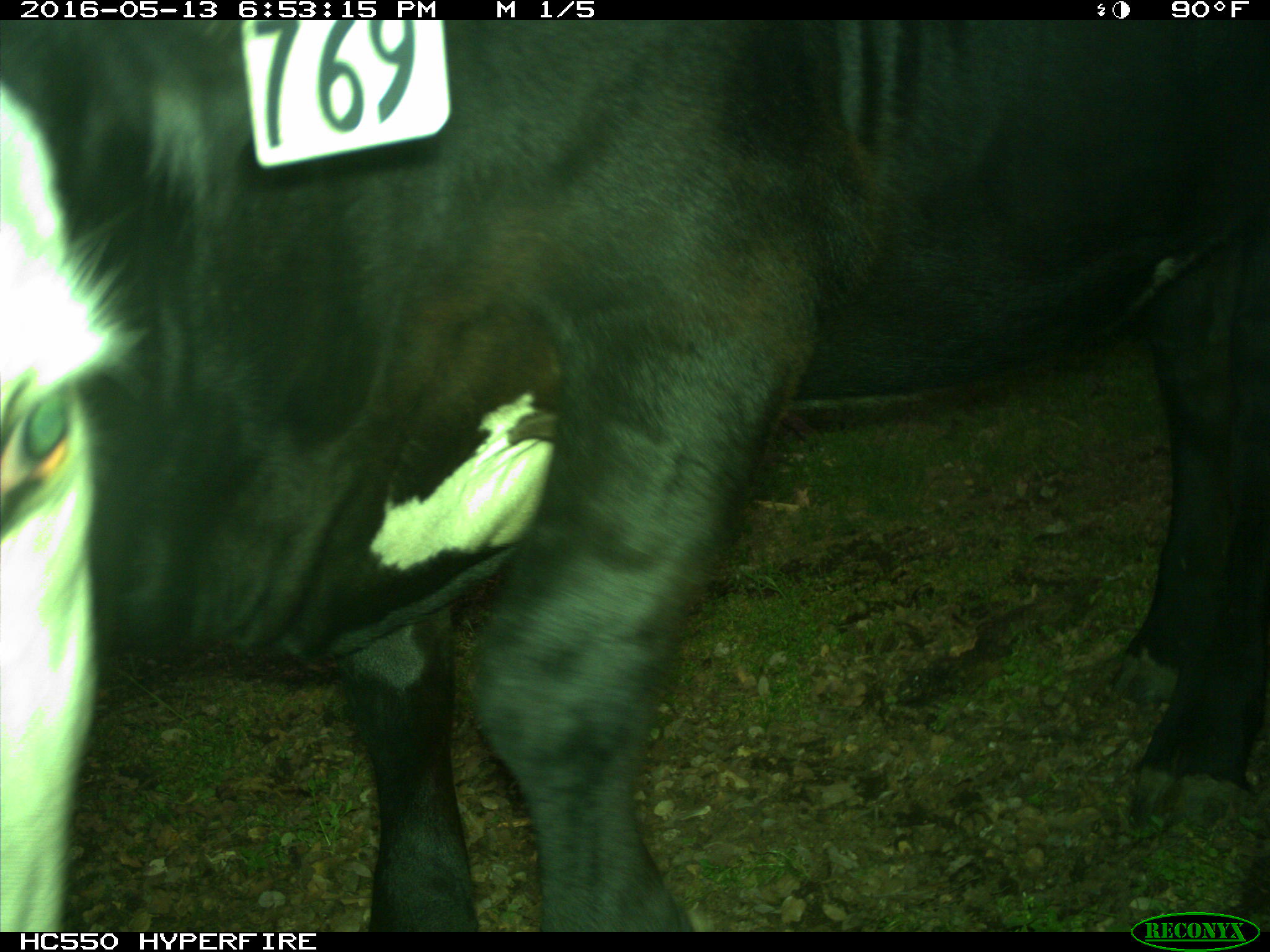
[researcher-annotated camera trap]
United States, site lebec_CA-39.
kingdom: Animalia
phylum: Chordata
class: Mammalia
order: Artiodactyla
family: Bovidae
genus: Bos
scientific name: Bos taurus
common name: domestic cow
Bos taurus (domestic cow).